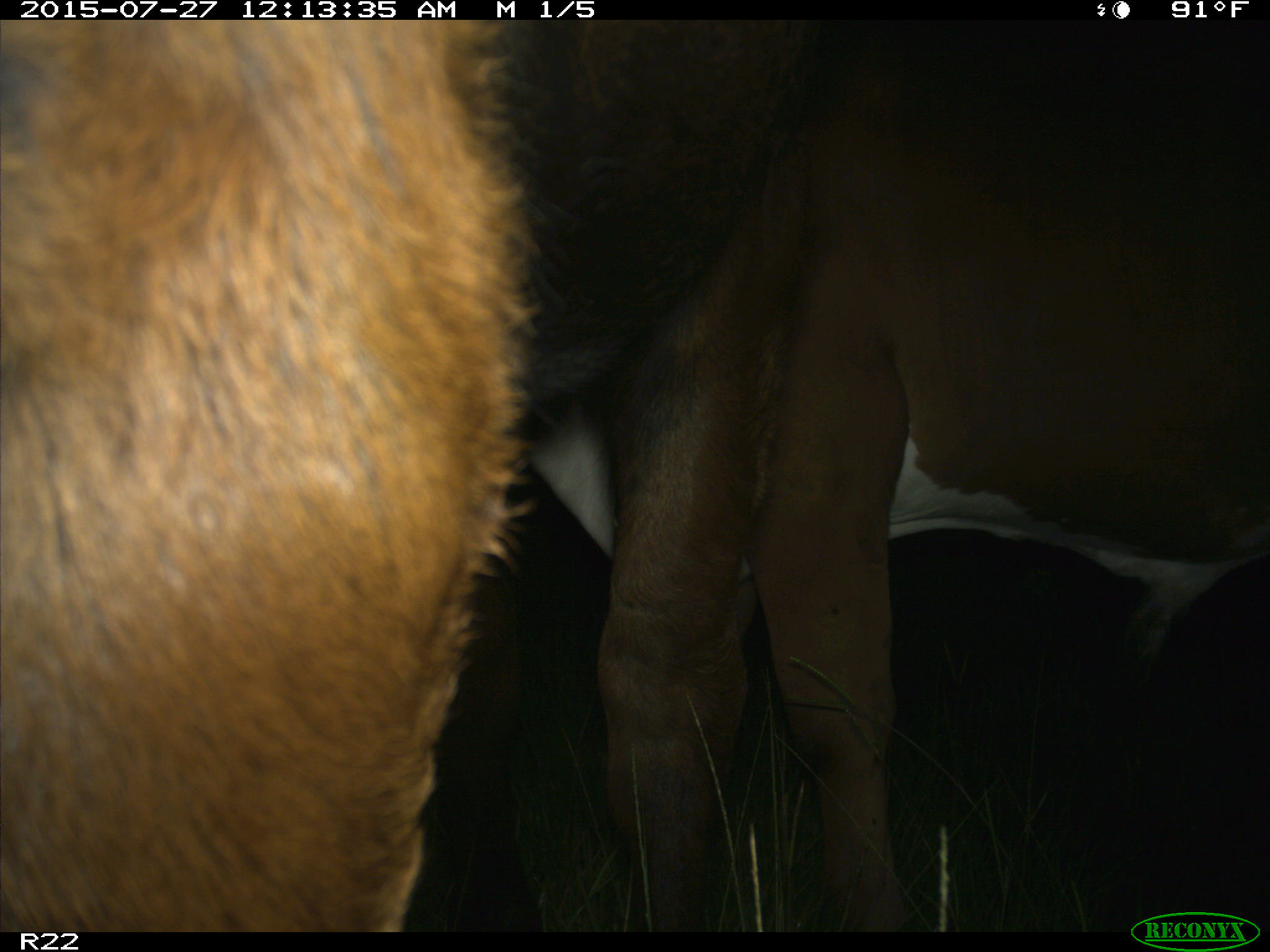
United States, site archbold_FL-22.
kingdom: Animalia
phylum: Chordata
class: Mammalia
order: Artiodactyla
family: Bovidae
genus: Bos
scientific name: Bos taurus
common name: domestic cow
Bos taurus (domestic cow).